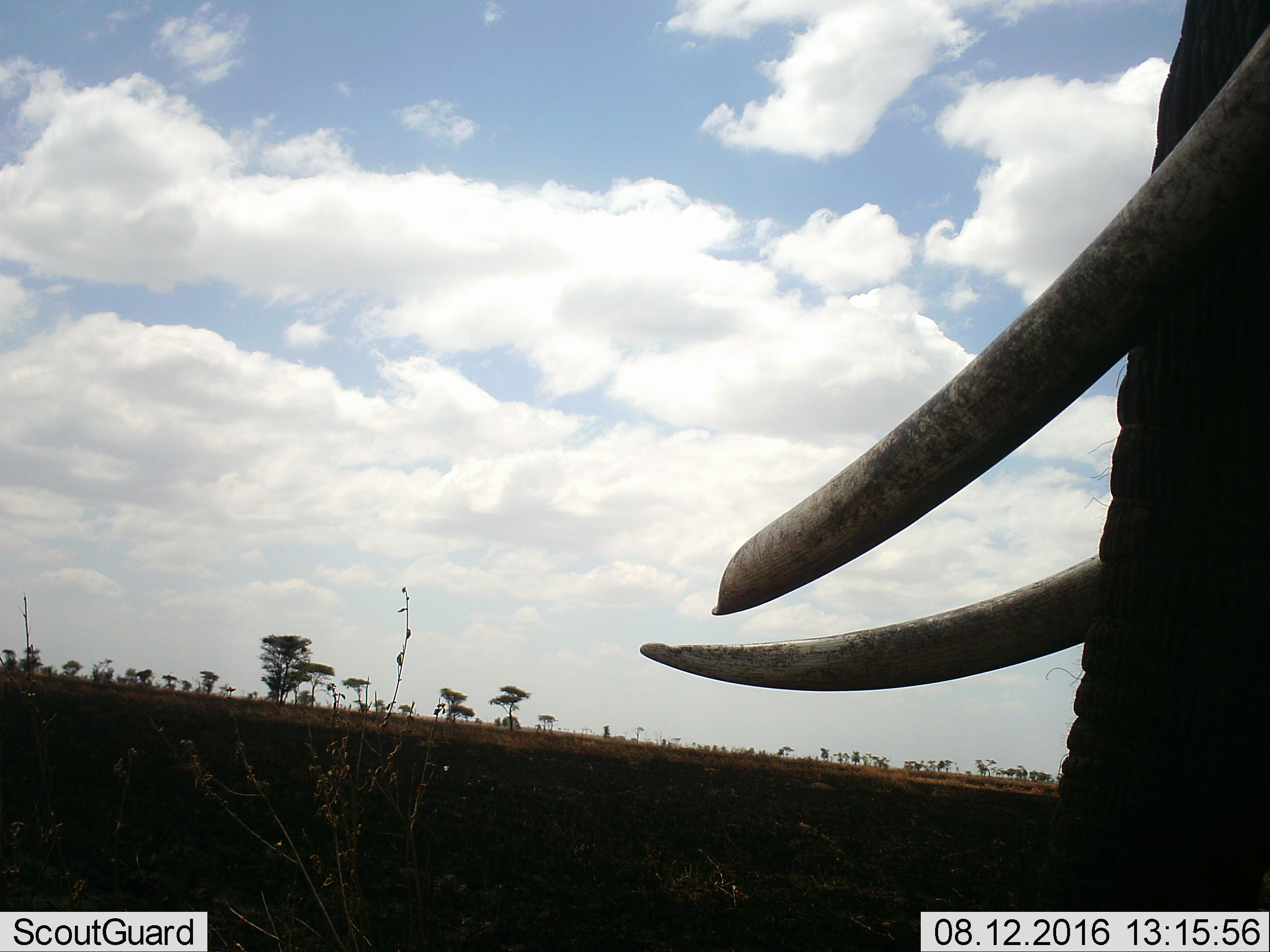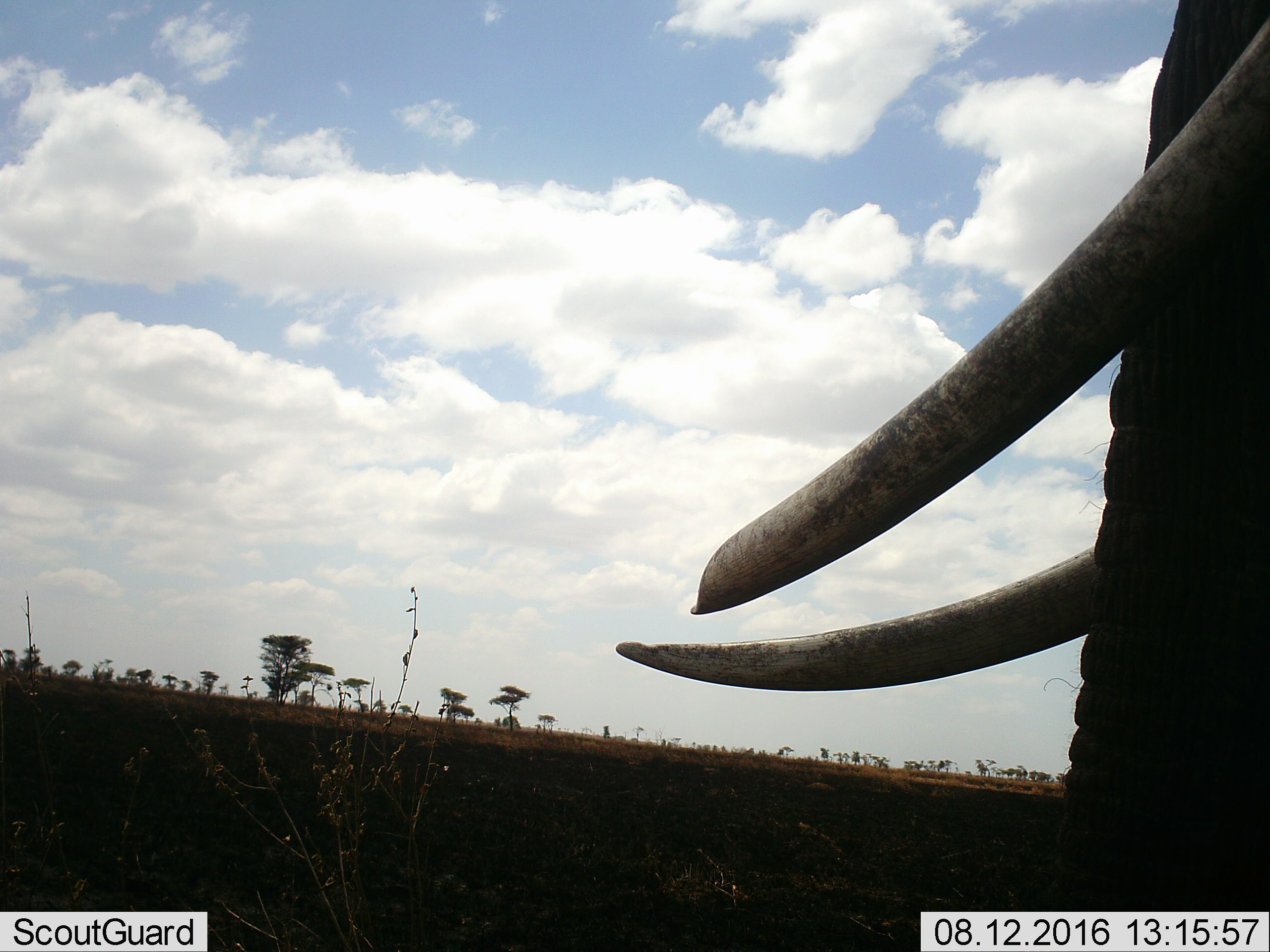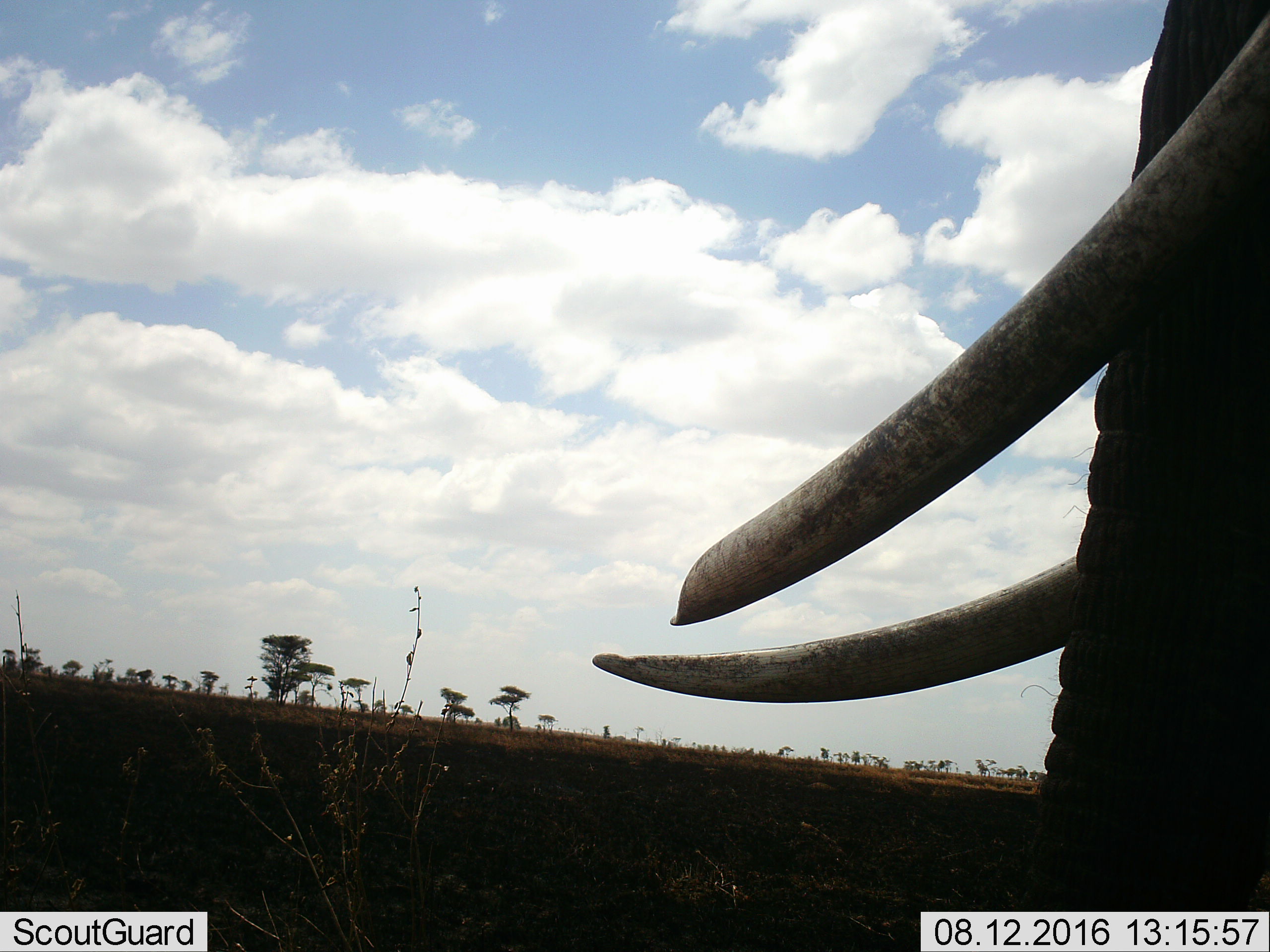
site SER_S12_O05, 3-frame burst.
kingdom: Animalia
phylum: Chordata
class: Mammalia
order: Proboscidea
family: Elephantidae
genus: Loxodonta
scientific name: Loxodonta africana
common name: african bush elephant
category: elephant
Elephant (african bush elephant) (Loxodonta africana), count 1. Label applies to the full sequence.